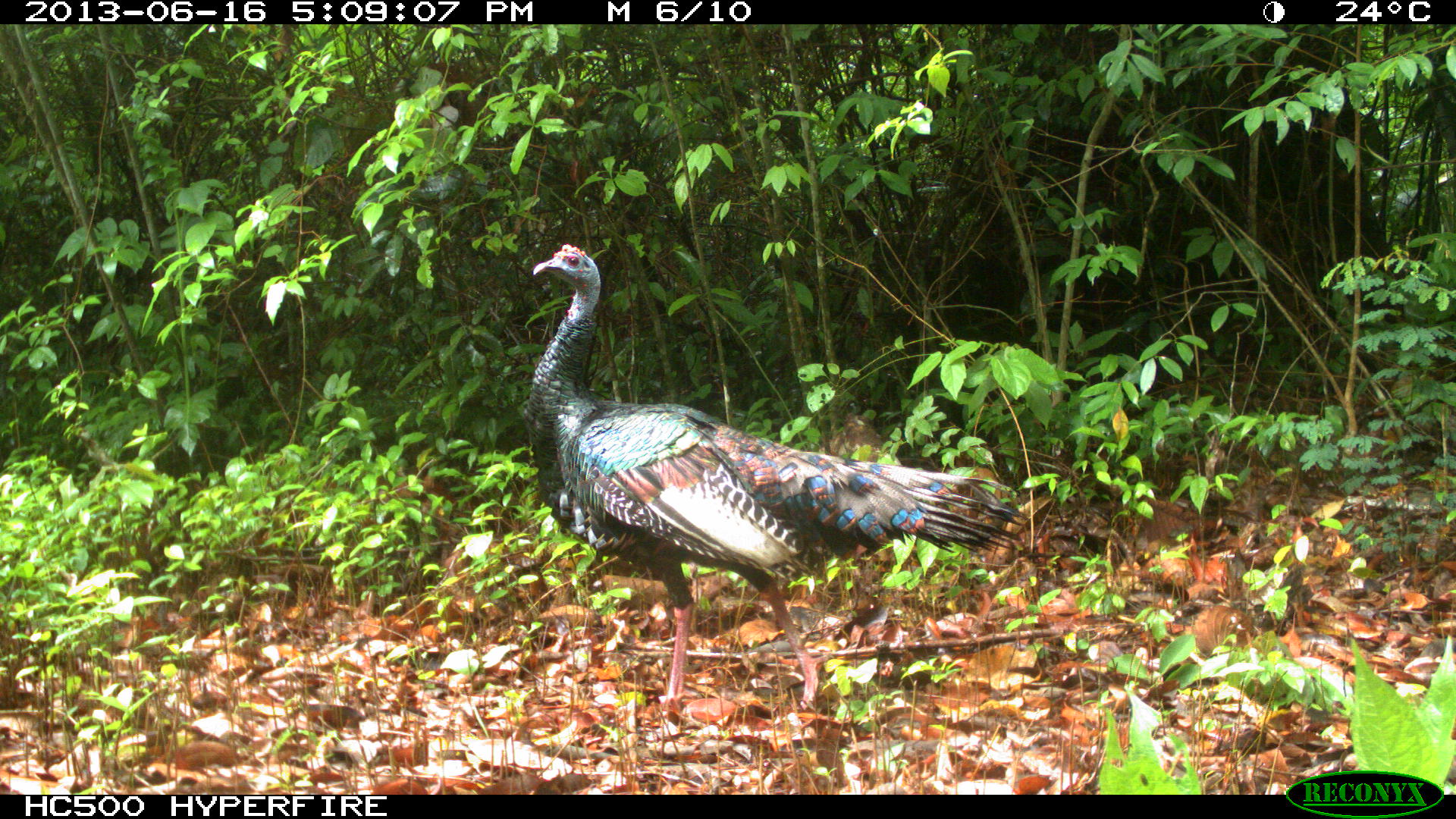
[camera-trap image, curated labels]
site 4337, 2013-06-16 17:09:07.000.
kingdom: Animalia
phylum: Chordata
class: Aves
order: Galliformes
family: Phasianidae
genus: Meleagris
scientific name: Meleagris ocellata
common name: ocellated turkey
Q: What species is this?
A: Meleagris ocellata (ocellated turkey).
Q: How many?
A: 1.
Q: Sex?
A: Male.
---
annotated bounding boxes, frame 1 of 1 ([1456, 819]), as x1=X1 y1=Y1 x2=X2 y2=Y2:
meleagris ocellata: x1=528 y1=242 x2=1024 y2=710